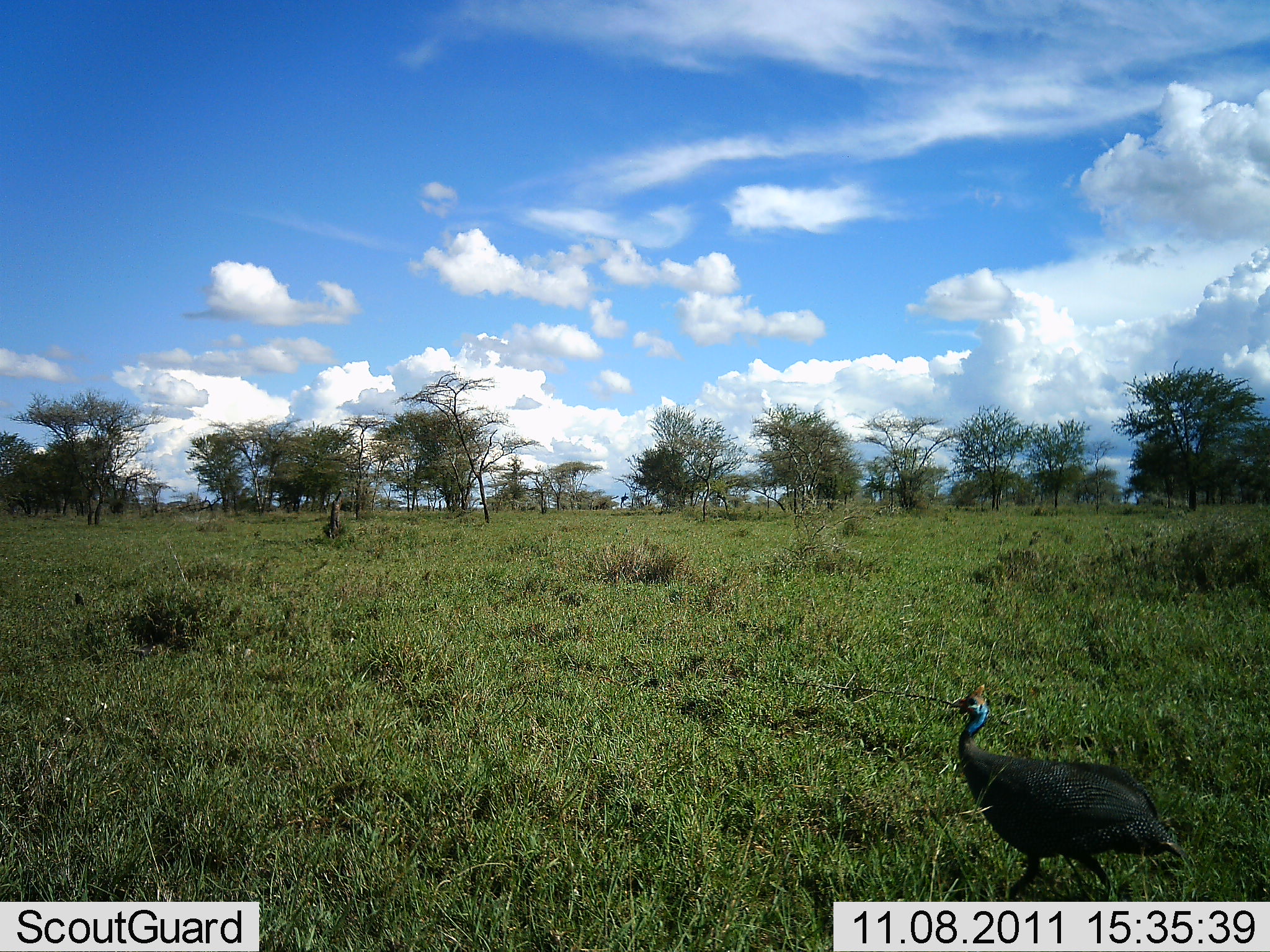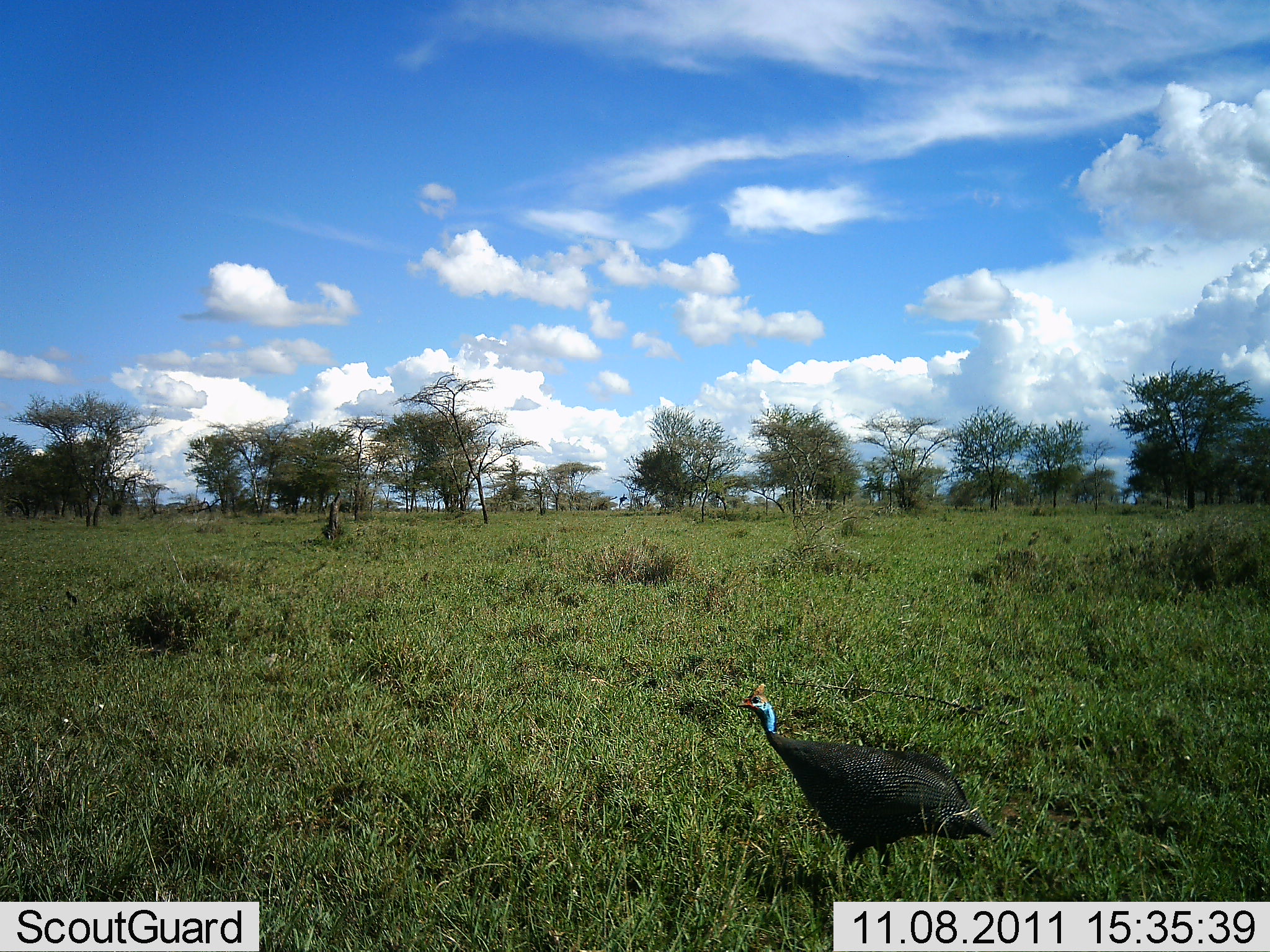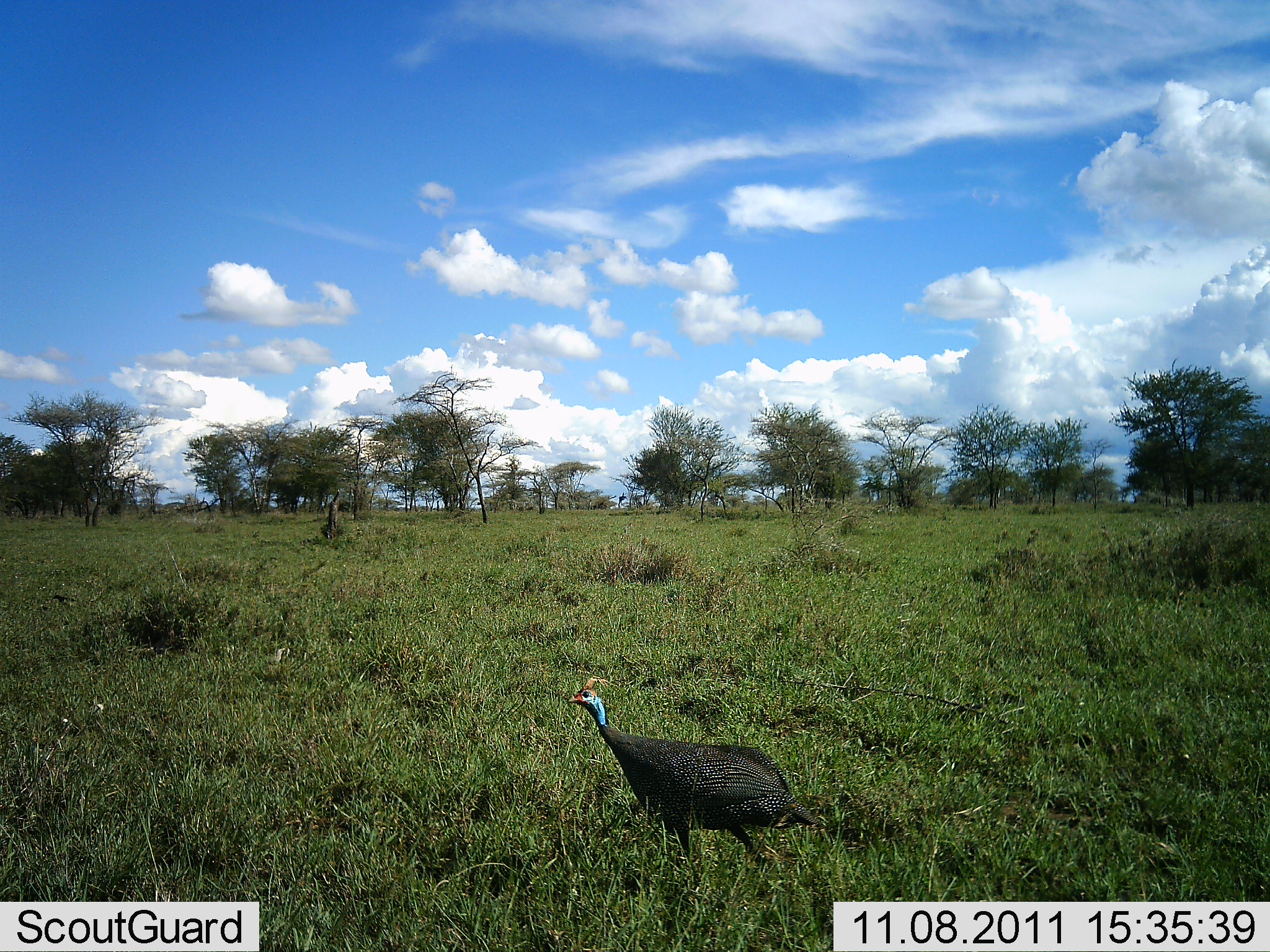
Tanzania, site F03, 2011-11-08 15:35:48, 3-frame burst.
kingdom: Animalia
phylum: Chordata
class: Aves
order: Galliformes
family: Numididae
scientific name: Numididae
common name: guinea fowl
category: guineafowl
Guineafowl (guinea fowl) (Numididae), count 1. Behavior (volunteer vote fractions): standing 7%, resting 0%, moving 93%, interacting 0%. Young present (vote fraction): 0%. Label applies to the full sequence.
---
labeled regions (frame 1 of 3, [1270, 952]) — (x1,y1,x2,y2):
animal: (949,682,1187,900)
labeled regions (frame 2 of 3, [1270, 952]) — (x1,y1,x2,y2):
animal: (739,681,993,890)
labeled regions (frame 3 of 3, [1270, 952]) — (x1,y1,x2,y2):
animal: (567,675,813,874)